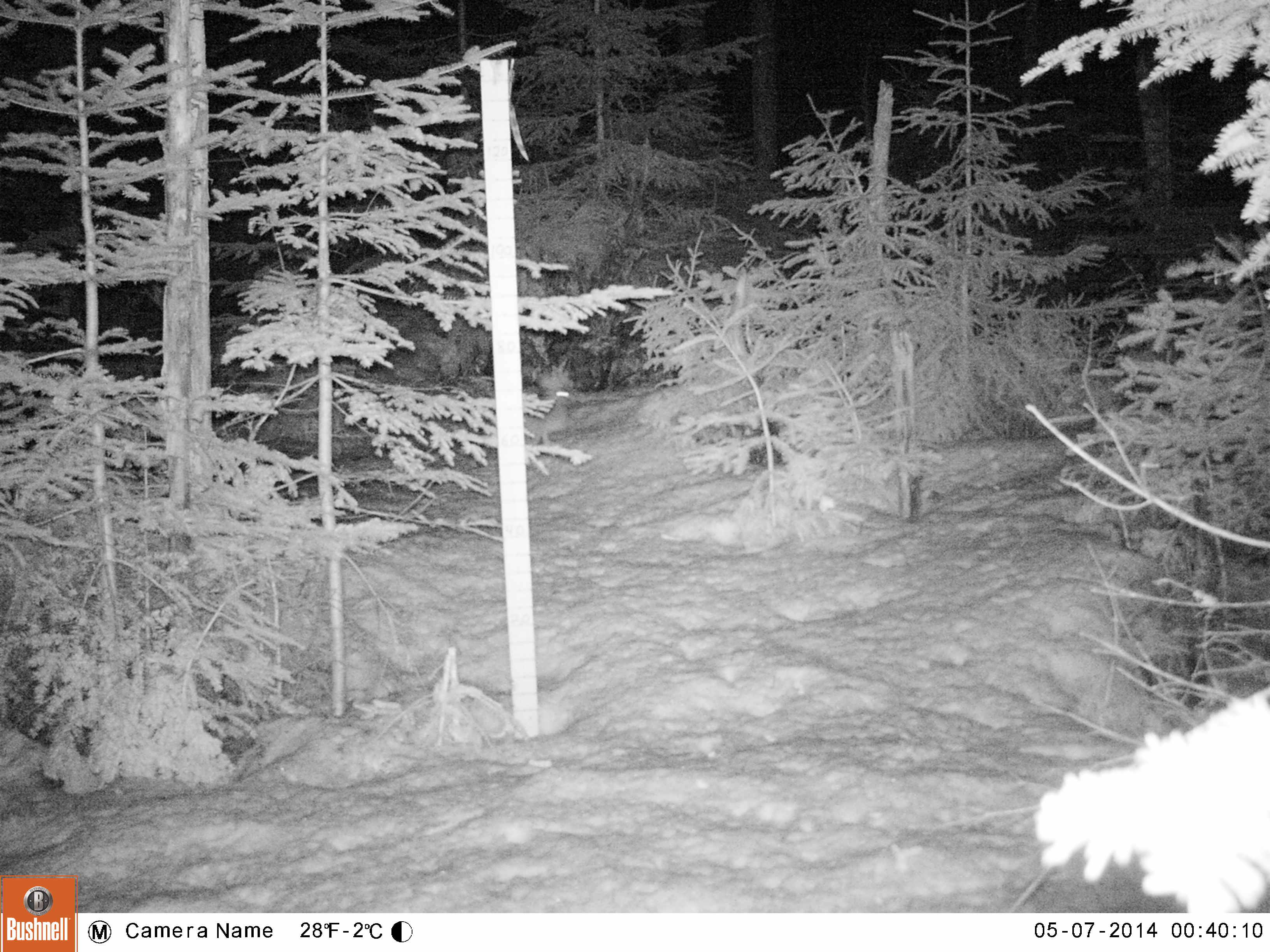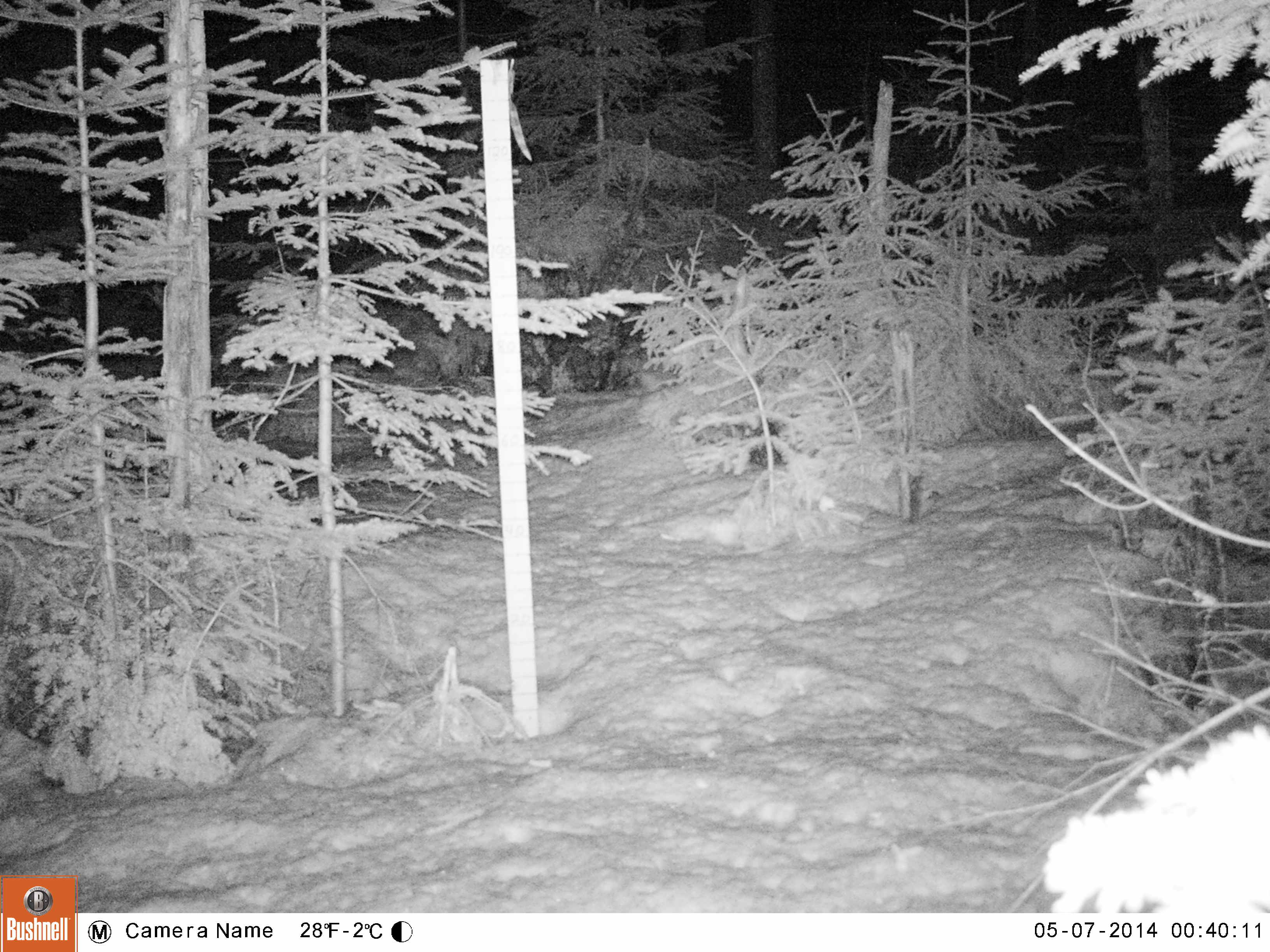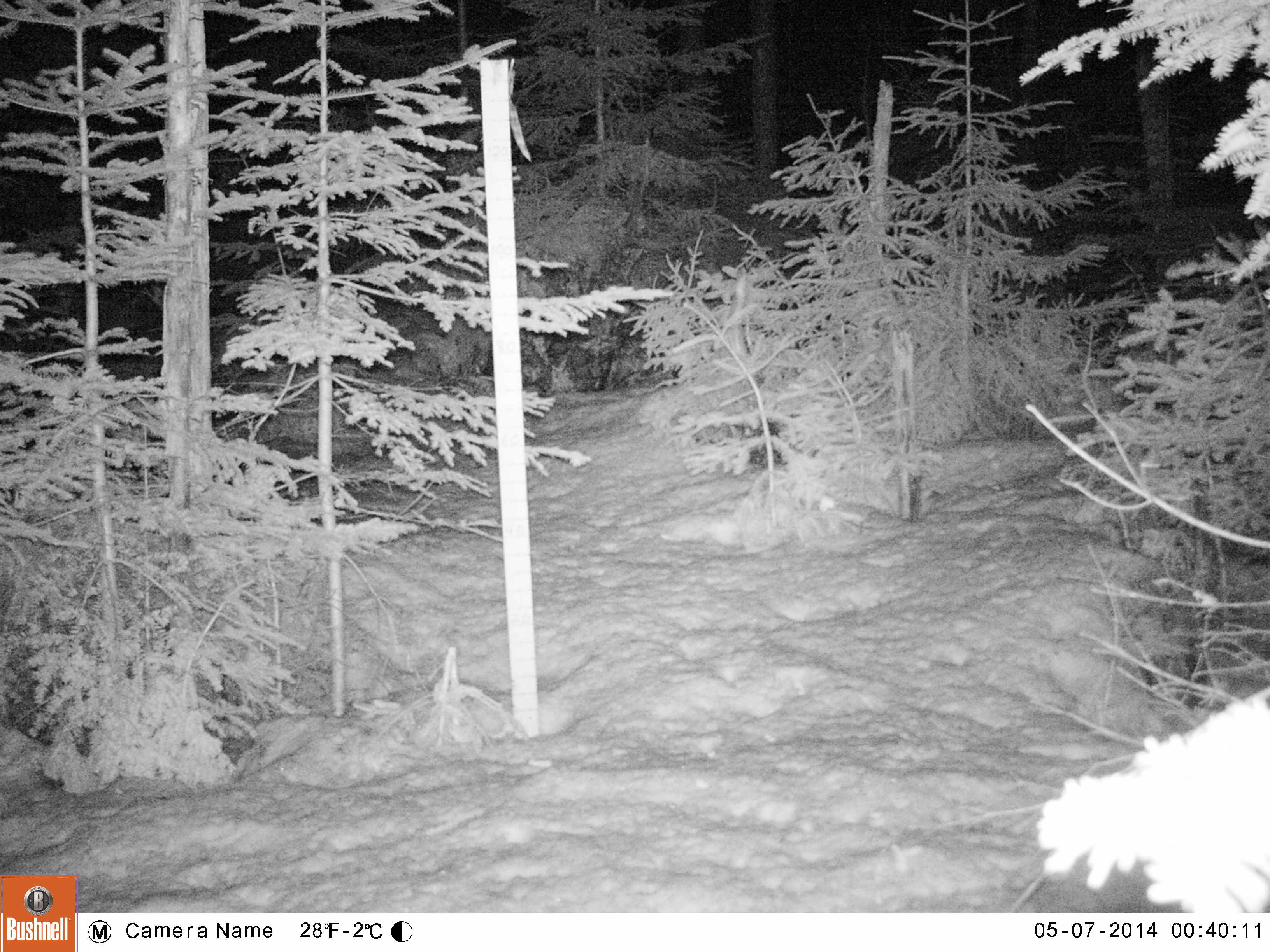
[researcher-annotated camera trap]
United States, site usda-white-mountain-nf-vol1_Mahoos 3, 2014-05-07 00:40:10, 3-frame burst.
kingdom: Animalia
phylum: Chordata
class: Mammalia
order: Lagomorpha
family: Leporidae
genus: Lepus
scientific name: Lepus americanus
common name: snowshoe hare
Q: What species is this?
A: Snowshoe hare (Lepus americanus).